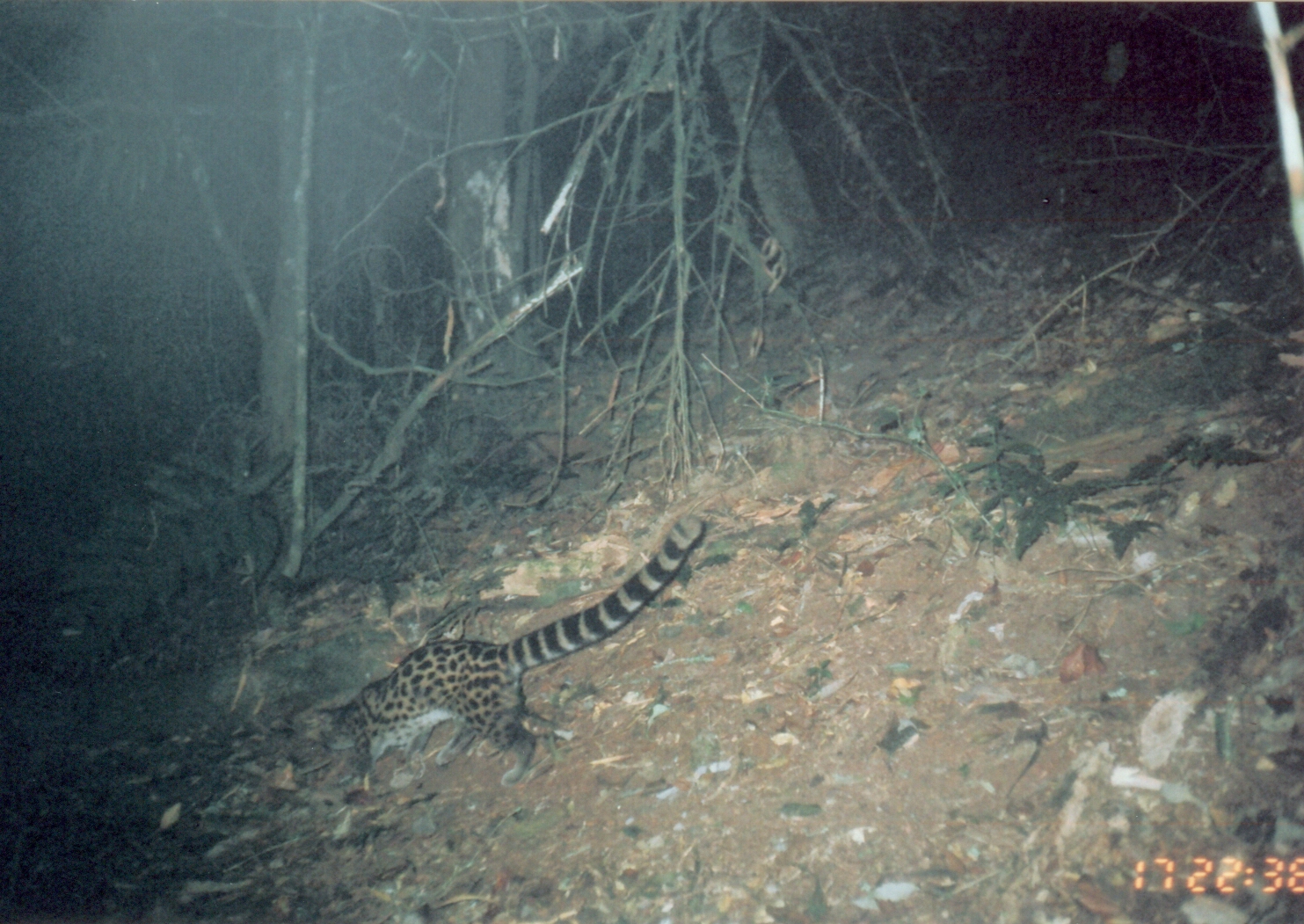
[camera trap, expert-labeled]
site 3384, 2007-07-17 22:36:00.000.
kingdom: Animalia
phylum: Chordata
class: Mammalia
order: Carnivora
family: Viverridae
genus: Genetta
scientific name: Genetta servalina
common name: servaline genet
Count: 1.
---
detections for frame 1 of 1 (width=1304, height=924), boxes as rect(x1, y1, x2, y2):
genetta servalina: rect(304, 515, 702, 786)